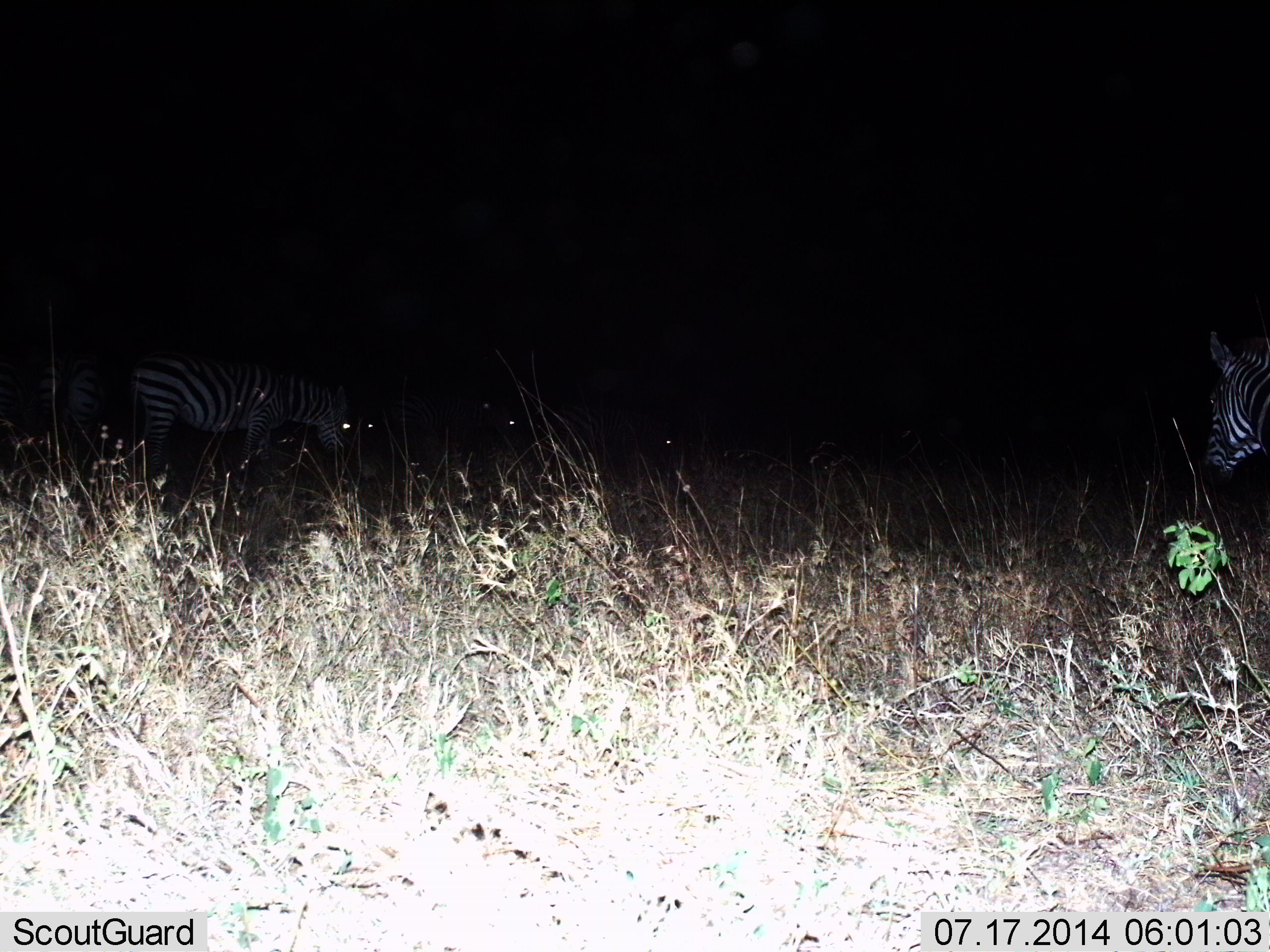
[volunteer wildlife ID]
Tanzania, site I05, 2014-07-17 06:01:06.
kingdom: Animalia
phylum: Chordata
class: Mammalia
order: Perissodactyla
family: Equidae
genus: Equus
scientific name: Equus quagga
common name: plains zebra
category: zebra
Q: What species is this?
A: Zebra (plains zebra) (Equus quagga).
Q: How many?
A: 5.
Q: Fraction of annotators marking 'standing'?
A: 80%.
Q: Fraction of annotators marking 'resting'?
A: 0%.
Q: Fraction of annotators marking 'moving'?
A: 30%.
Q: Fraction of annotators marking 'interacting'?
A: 10%.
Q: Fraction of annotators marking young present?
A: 0%.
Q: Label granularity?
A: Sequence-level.